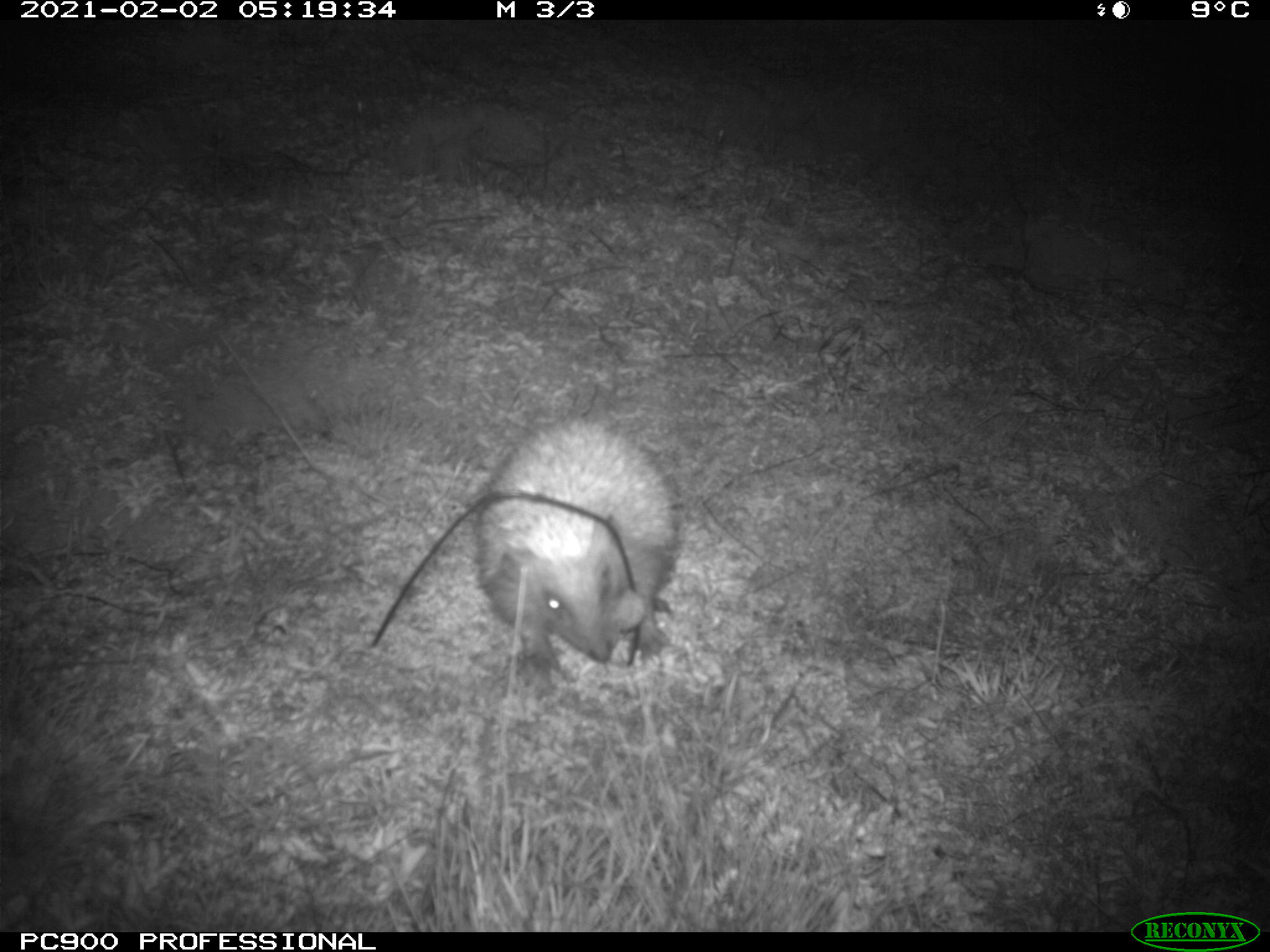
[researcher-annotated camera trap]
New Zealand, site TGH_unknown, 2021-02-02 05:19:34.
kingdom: Animalia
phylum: Chordata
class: Mammalia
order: Eulipotyphla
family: Erinaceidae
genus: Erinaceus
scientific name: Erinaceus europaeus europaeus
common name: european hedgehog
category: hedgehog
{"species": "hedgehog (european hedgehog) (Erinaceus europaeus europaeus)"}